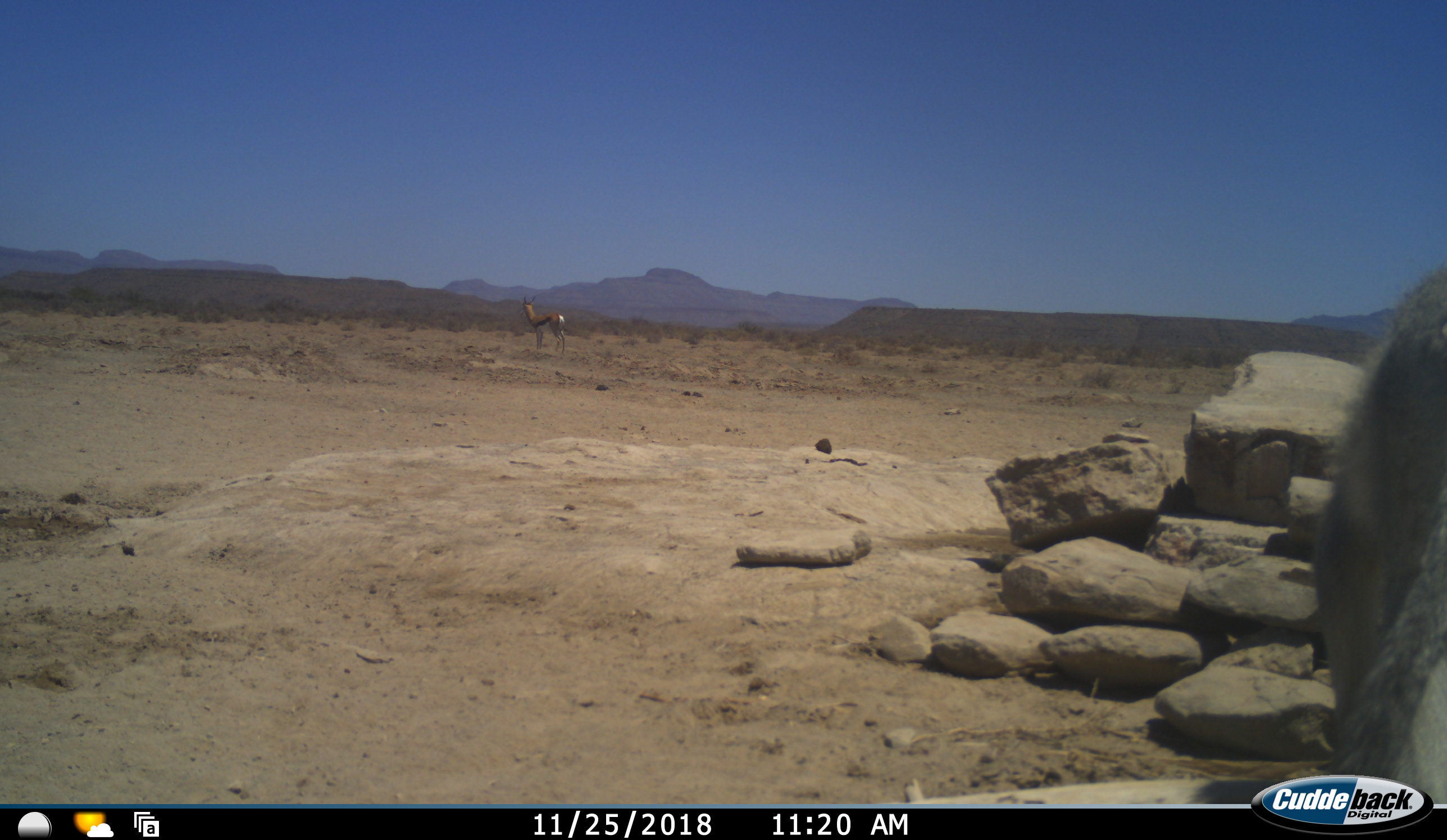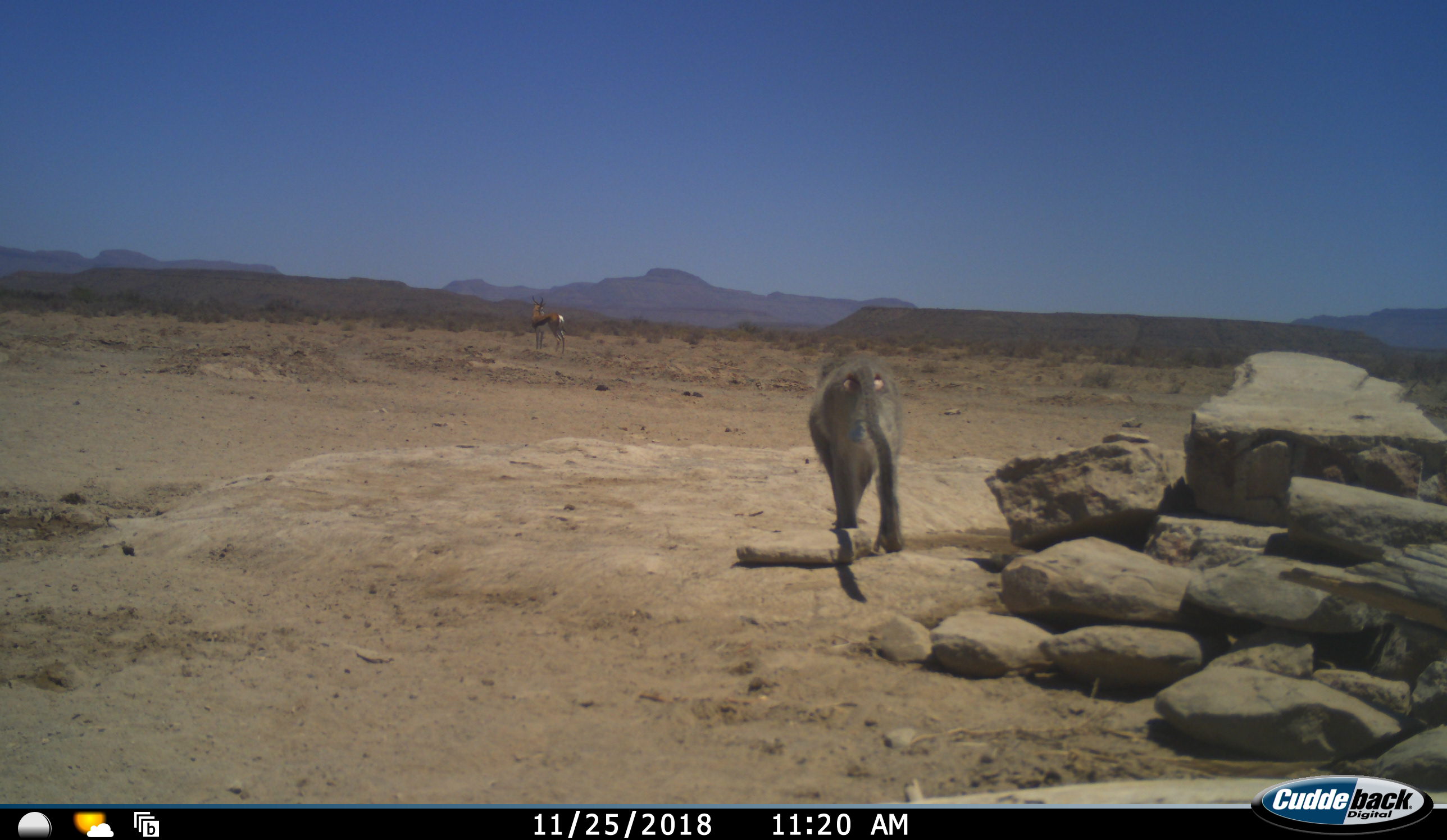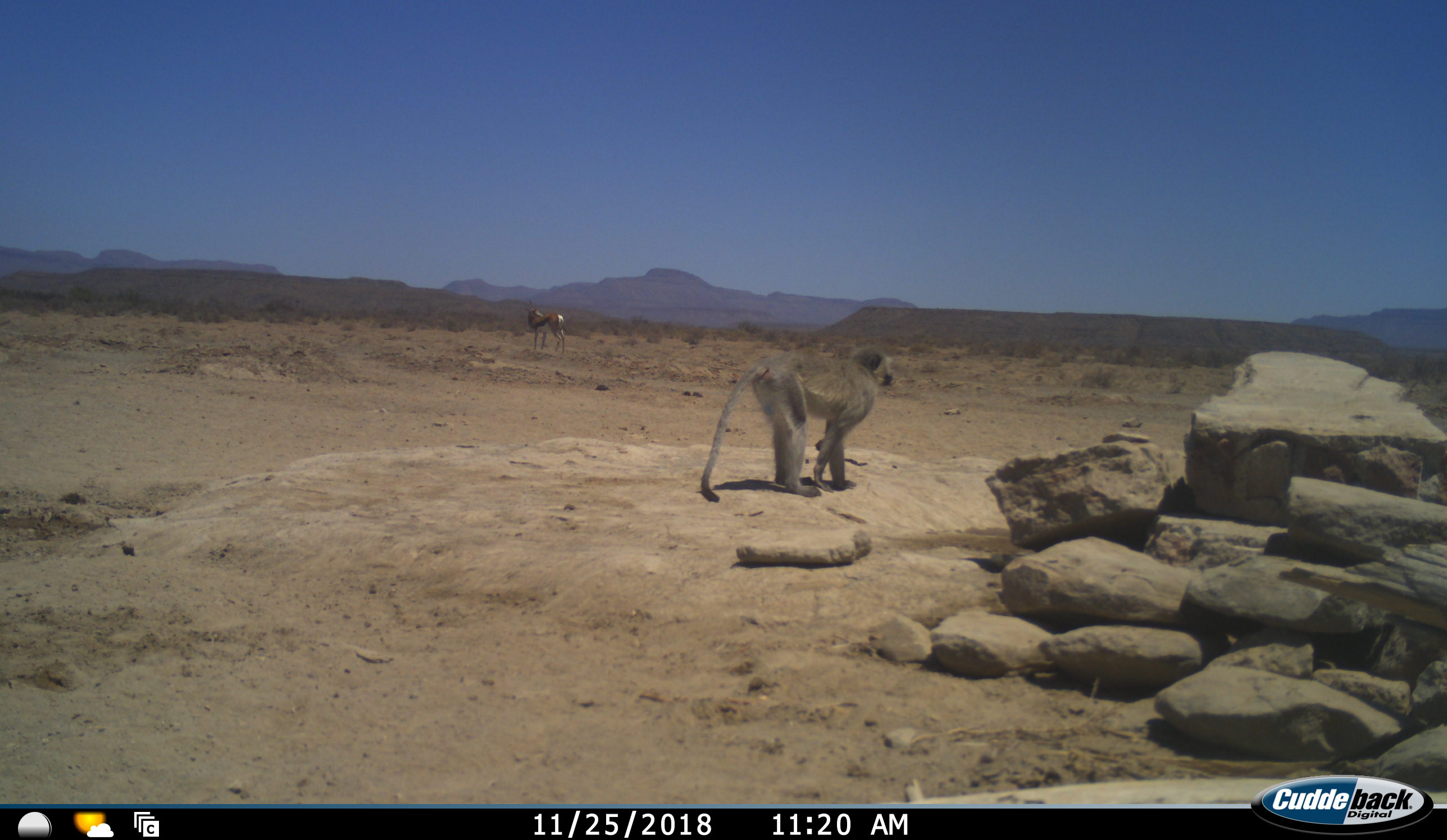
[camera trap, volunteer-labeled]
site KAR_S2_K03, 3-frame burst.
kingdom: Animalia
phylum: Chordata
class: Mammalia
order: Primates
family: Cercopithecidae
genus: Chlorocebus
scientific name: Chlorocebus pygerythrus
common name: vervet monkey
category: monkeyvervet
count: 1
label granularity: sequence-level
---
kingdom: Animalia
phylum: Chordata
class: Mammalia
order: Artiodactyla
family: Bovidae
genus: Antidorcas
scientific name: Antidorcas marsupialis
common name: springbok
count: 1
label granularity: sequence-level